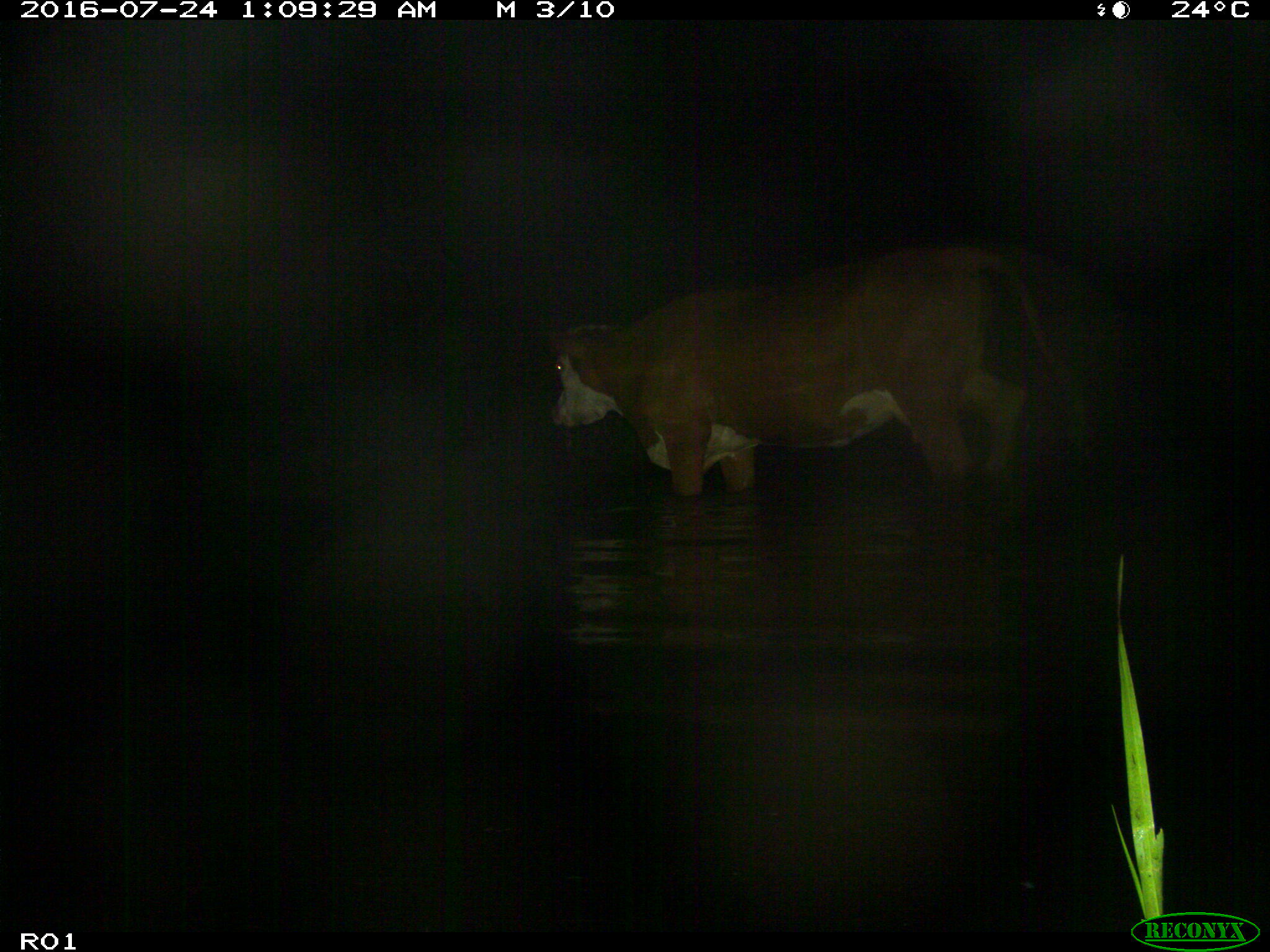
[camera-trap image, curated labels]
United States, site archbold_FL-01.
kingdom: Animalia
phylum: Chordata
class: Mammalia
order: Artiodactyla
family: Bovidae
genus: Bos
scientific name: Bos taurus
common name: domestic cow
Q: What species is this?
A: Bos taurus (domestic cow).